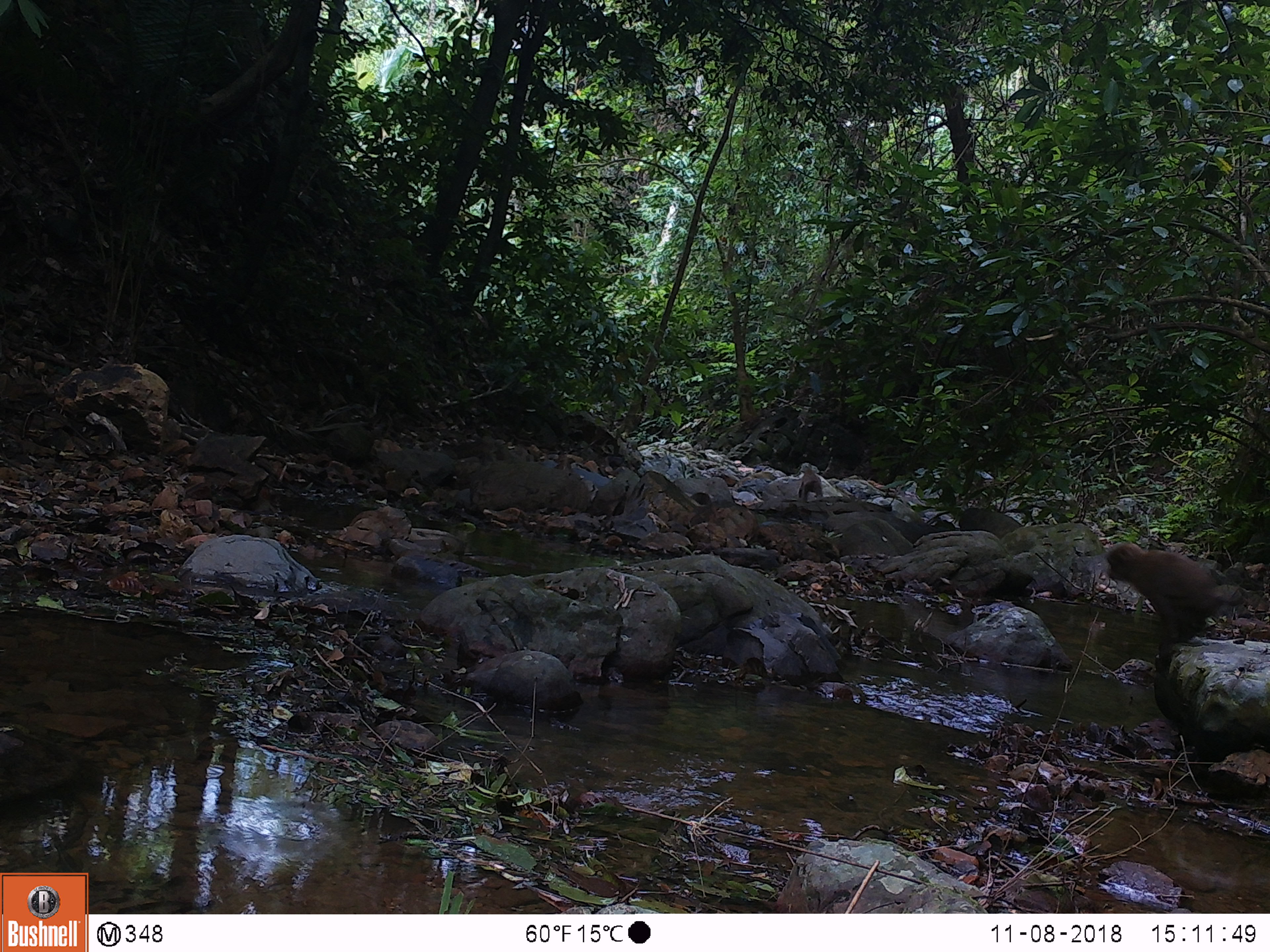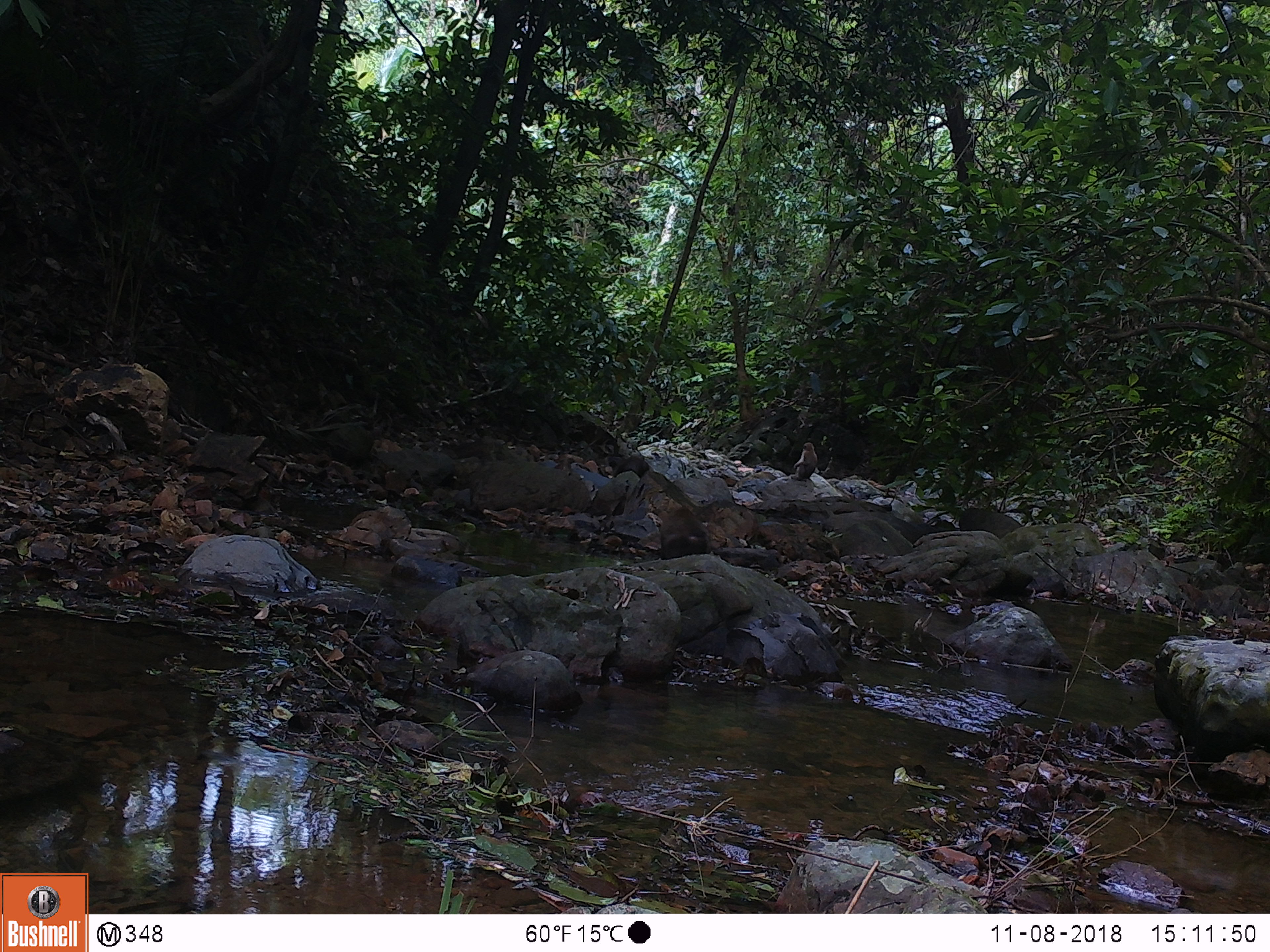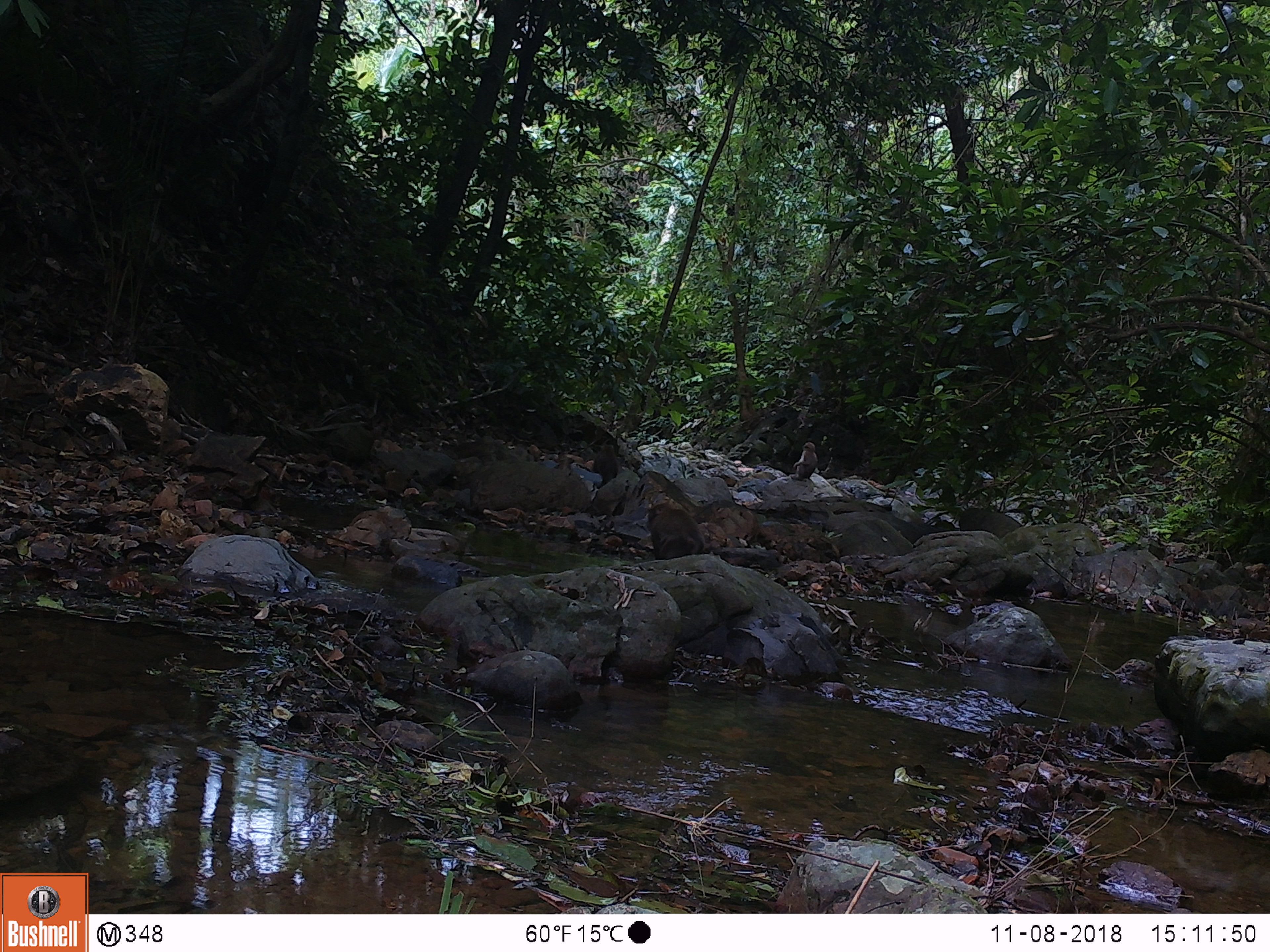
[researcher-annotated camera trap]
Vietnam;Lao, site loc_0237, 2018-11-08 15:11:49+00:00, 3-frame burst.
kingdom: Animalia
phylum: Chordata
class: Mammalia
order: Primates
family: Cercopithecidae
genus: Macaca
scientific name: Macaca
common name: macaques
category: assam or rhesus macaque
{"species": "assam or rhesus macaque (macaques) (Macaca)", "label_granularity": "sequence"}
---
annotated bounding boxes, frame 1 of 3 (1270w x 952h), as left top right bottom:
assam or rhesus macaque: 1104 542 1240 650; 797 468 823 500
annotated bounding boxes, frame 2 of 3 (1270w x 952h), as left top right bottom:
assam or rhesus macaque: 789 442 818 481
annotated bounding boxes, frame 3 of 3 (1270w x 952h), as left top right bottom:
assam or rhesus macaque: 646 500 704 560; 591 443 618 486; 790 442 818 481